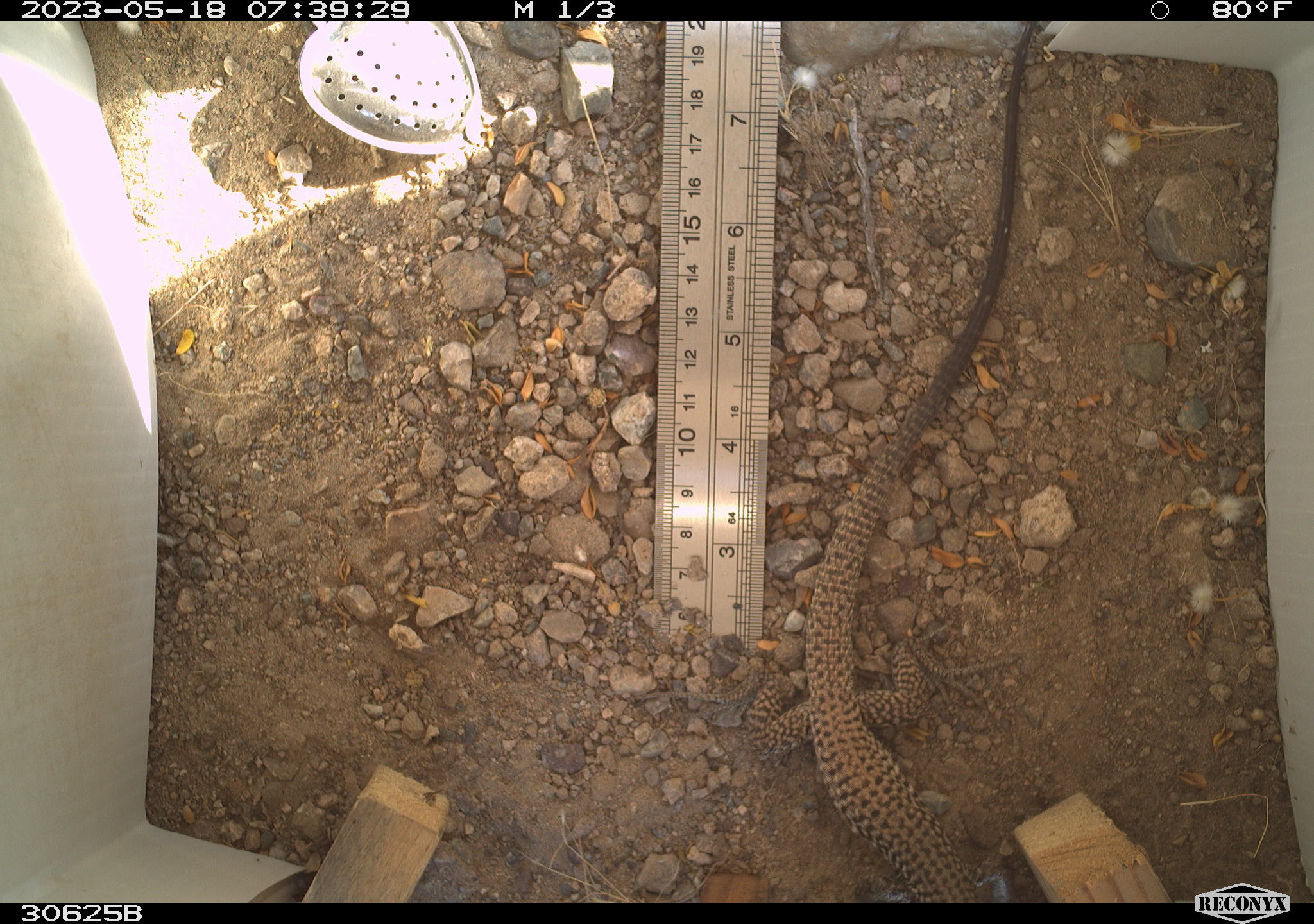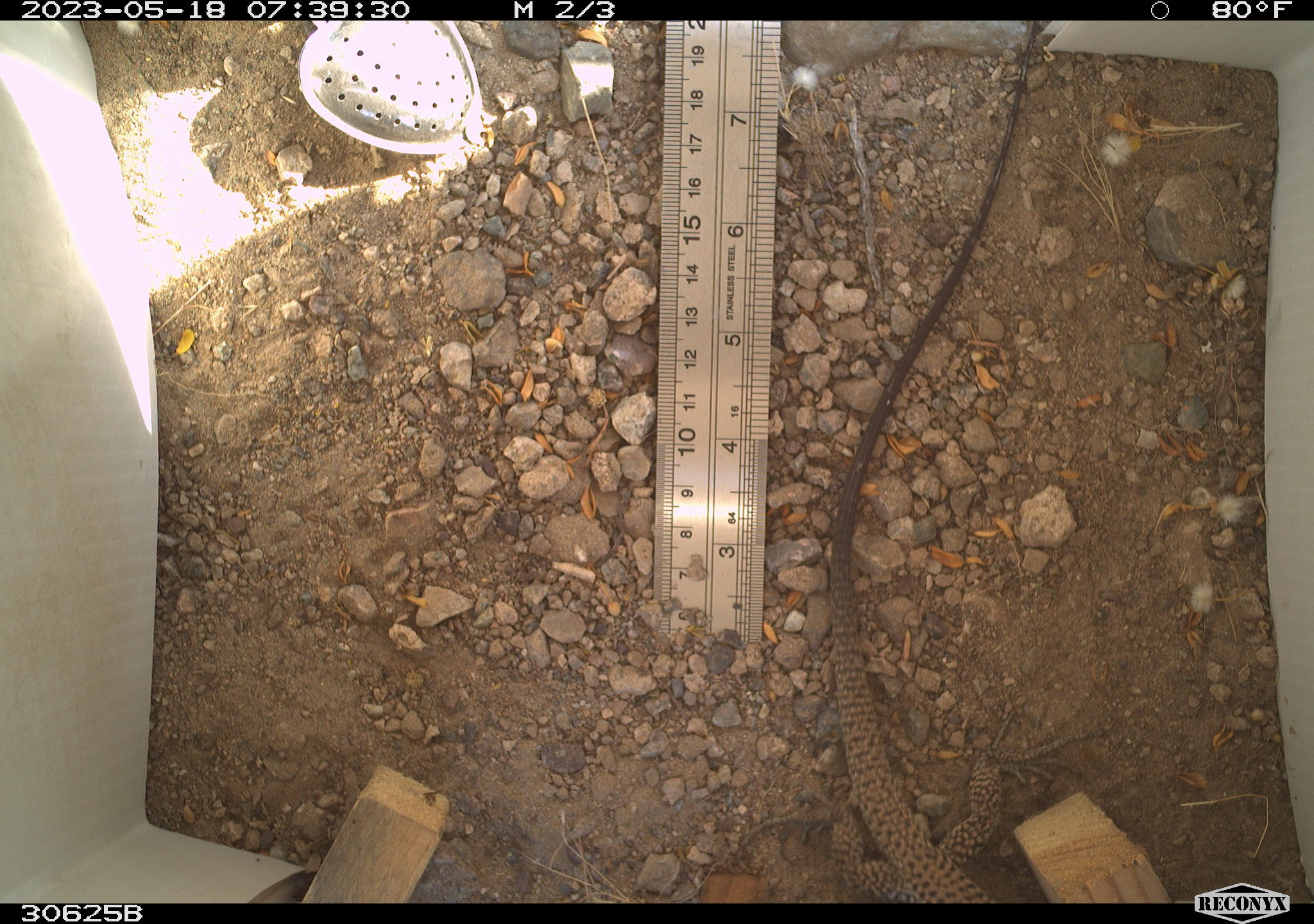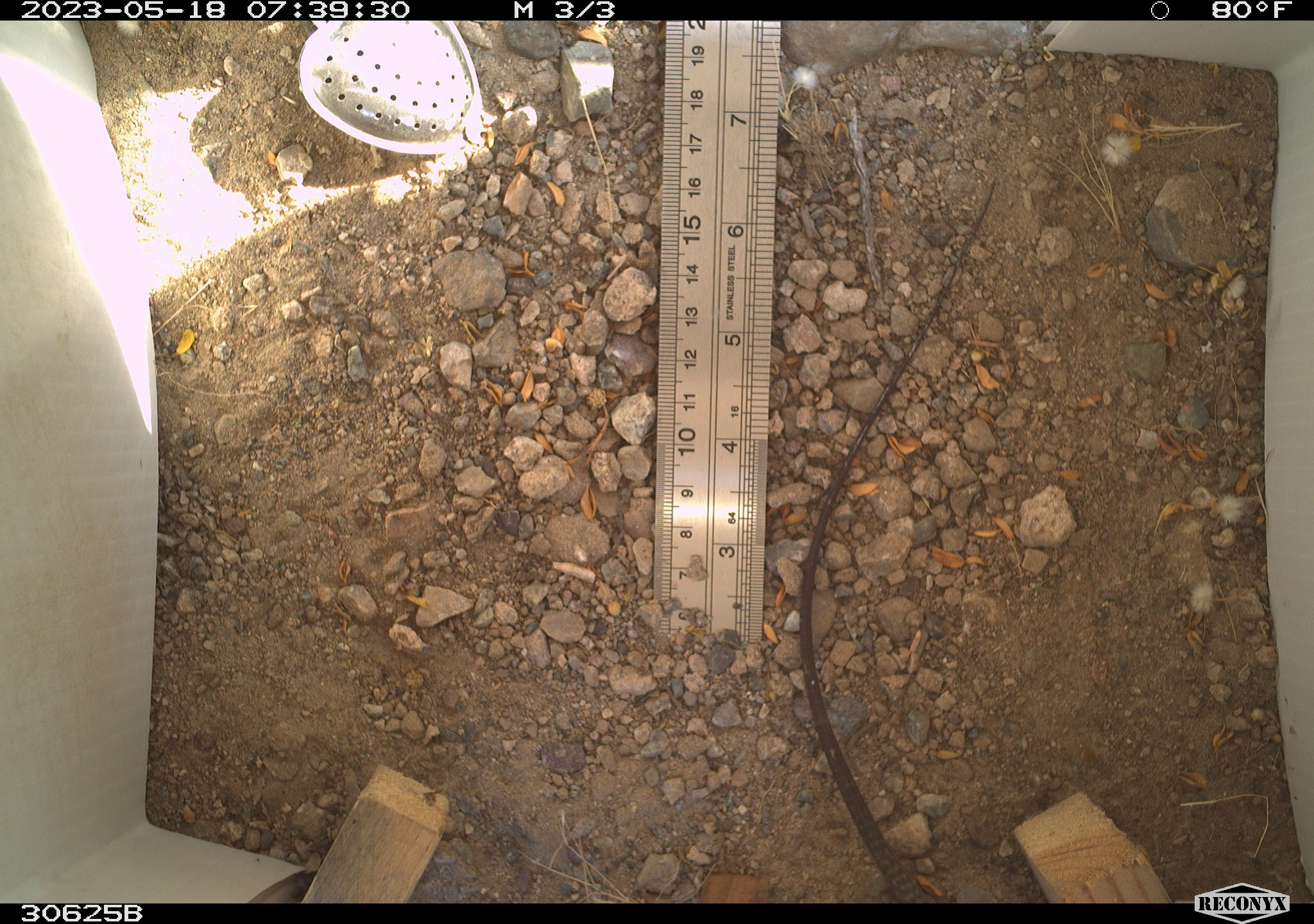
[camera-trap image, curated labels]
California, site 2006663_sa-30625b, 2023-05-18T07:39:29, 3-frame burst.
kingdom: Animalia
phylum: Chordata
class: Reptilia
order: Squamata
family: Teiidae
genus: Aspidoscelis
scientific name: Aspidoscelis tigris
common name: western whiptail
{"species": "western whiptail (Aspidoscelis tigris)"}